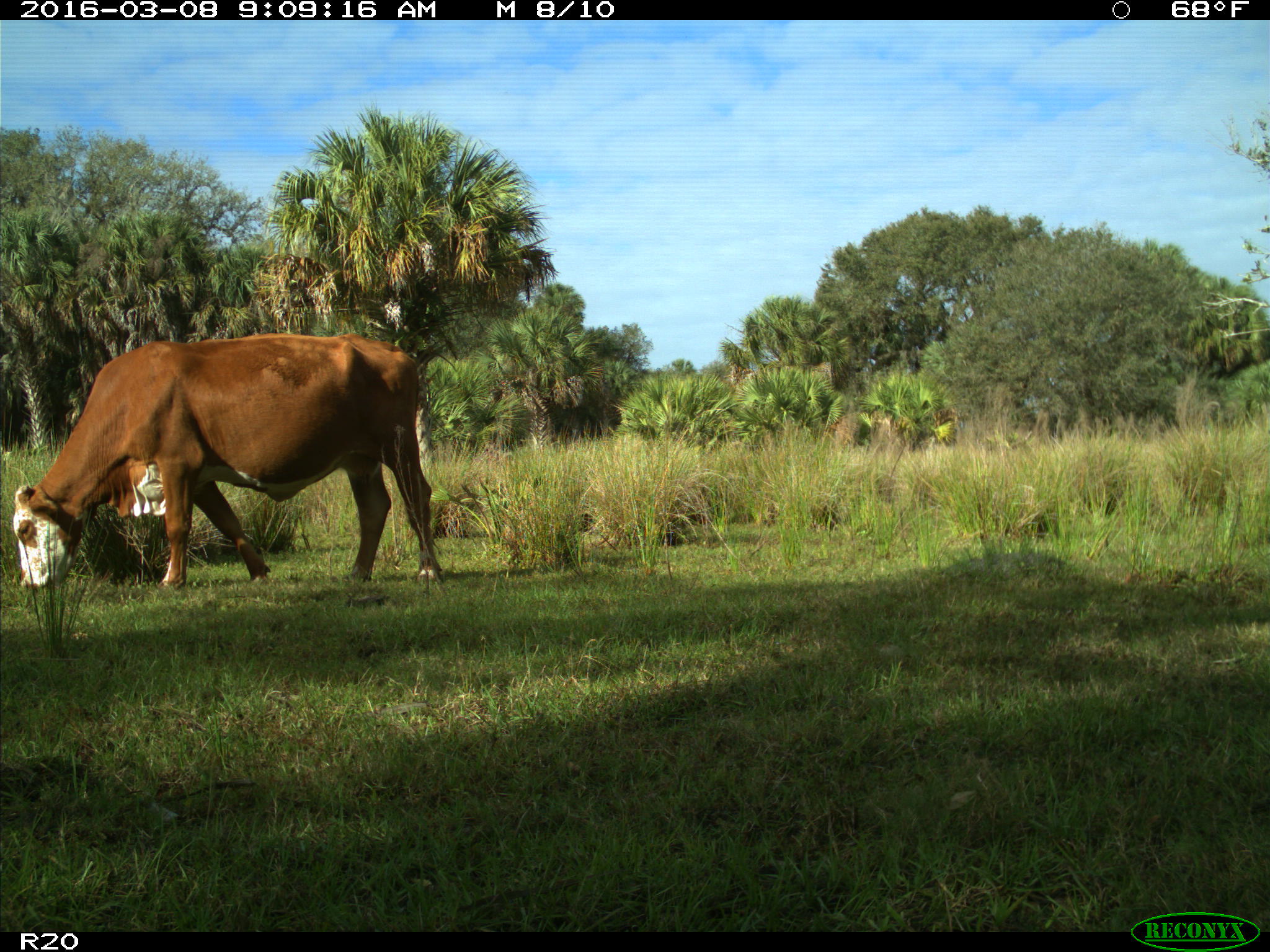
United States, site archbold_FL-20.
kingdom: Animalia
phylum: Chordata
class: Mammalia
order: Artiodactyla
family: Bovidae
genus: Bos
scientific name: Bos taurus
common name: domestic cow